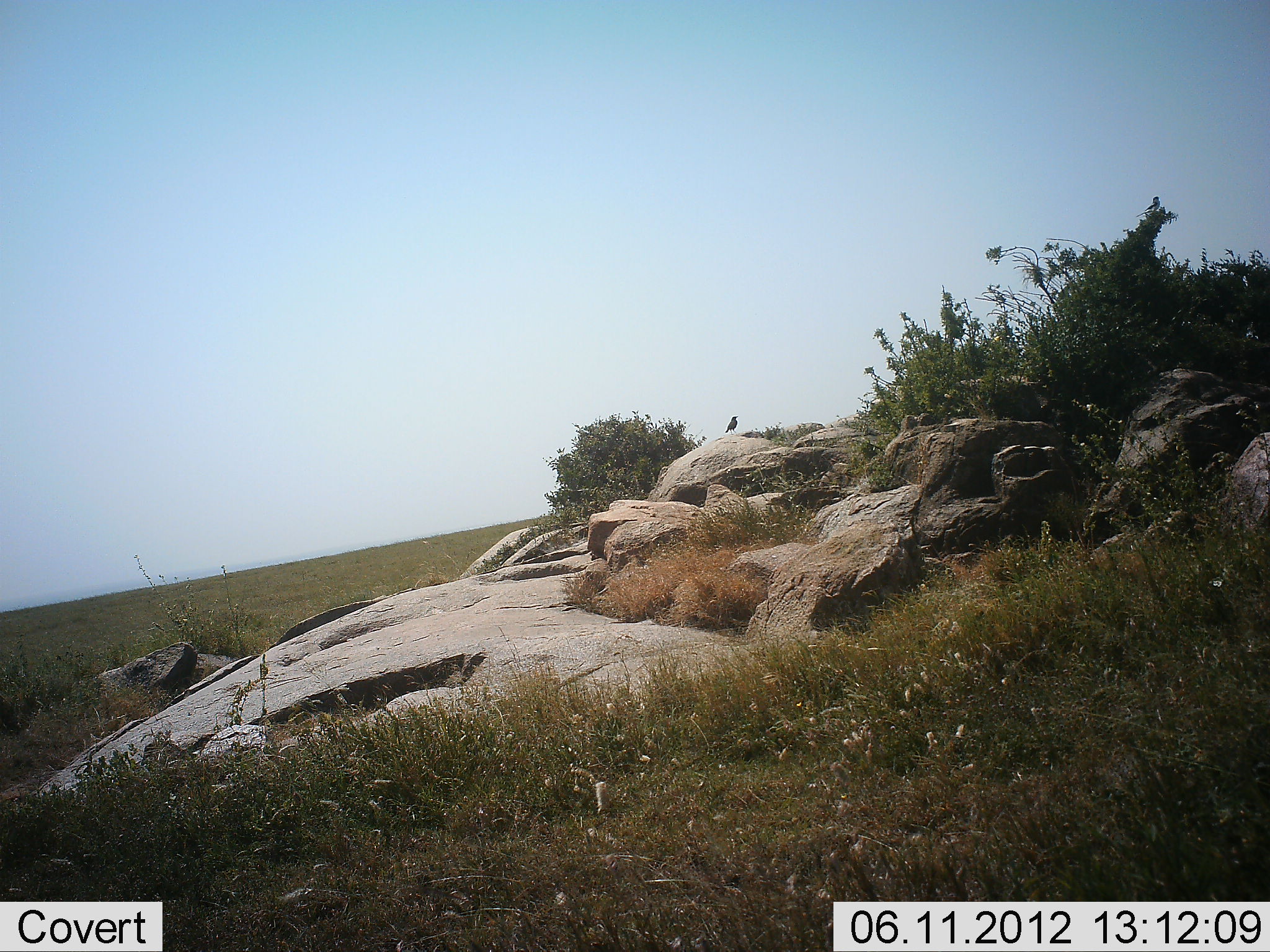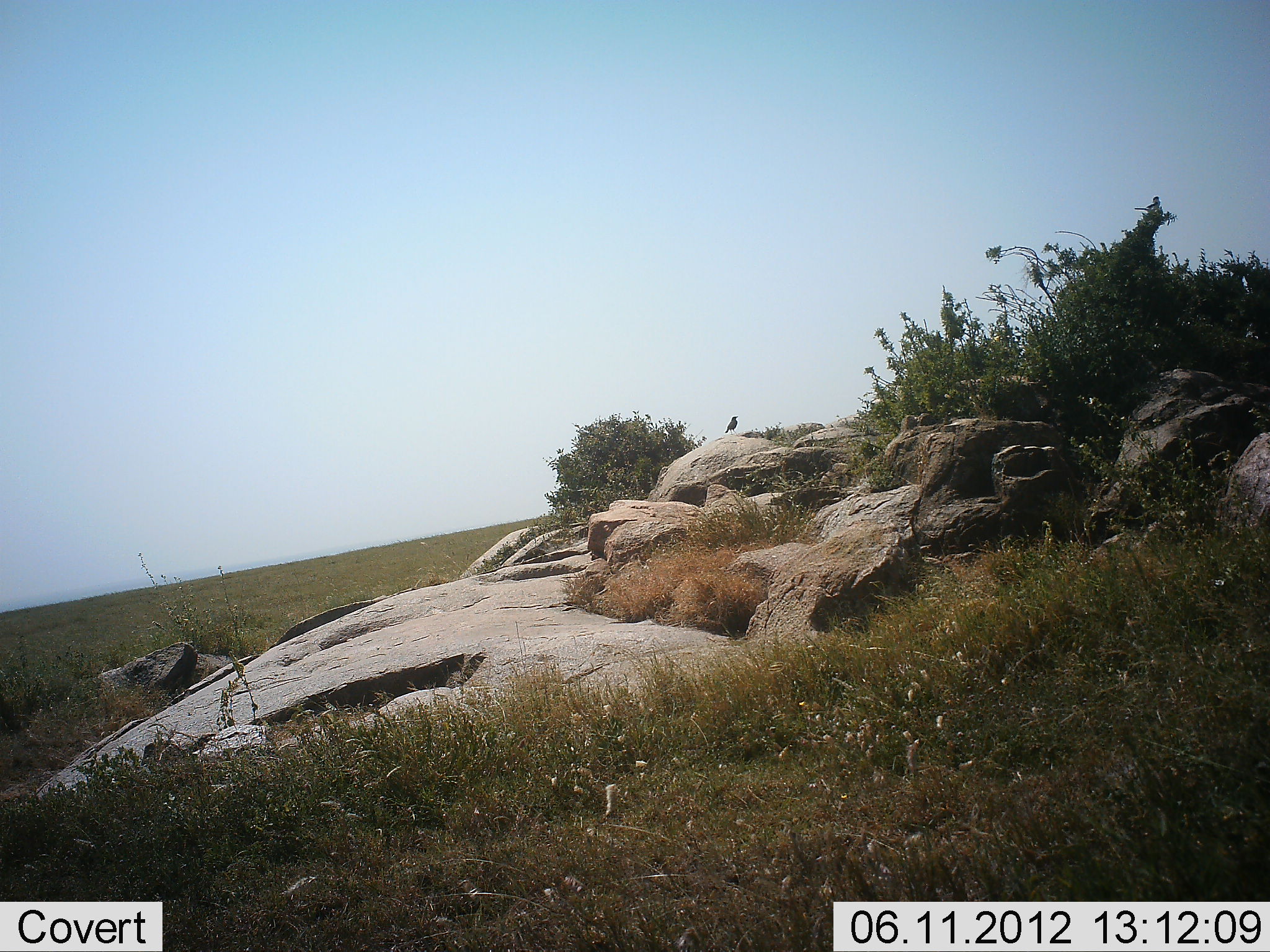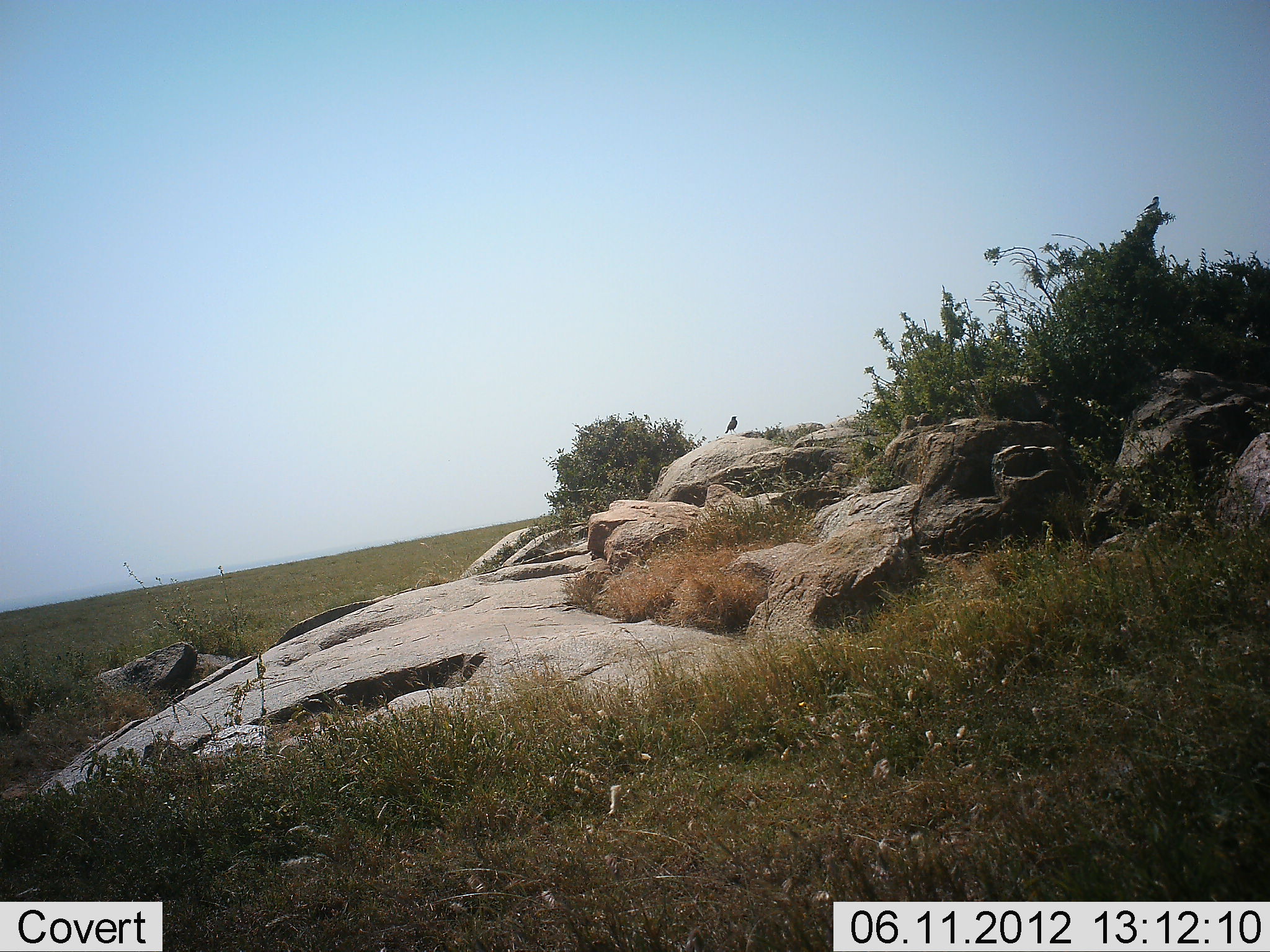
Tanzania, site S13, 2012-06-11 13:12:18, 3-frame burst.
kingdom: Animalia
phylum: Chordata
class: Aves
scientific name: Aves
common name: bird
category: otherbird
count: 1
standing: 80%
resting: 20%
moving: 0%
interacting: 0%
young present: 0%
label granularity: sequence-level